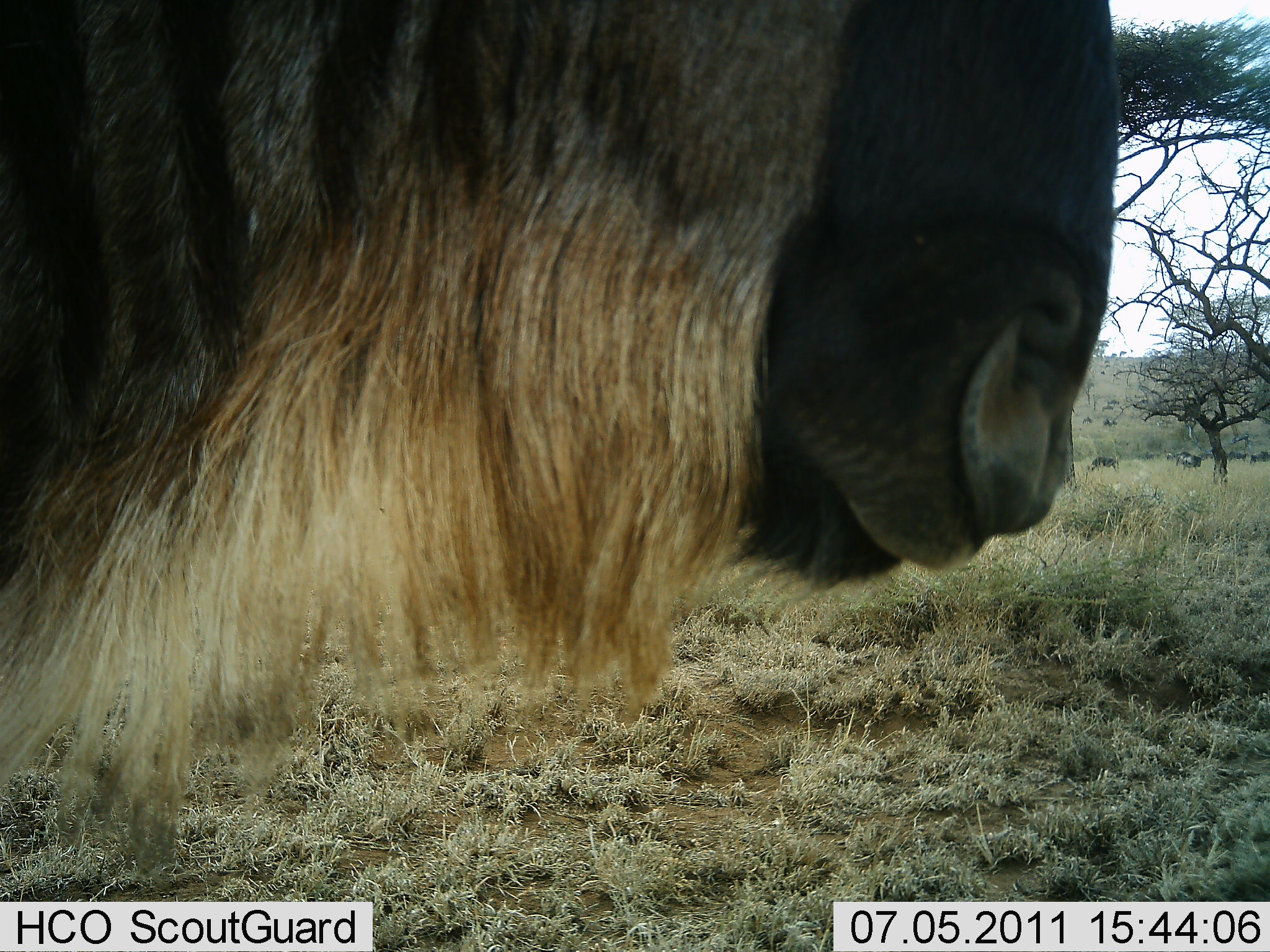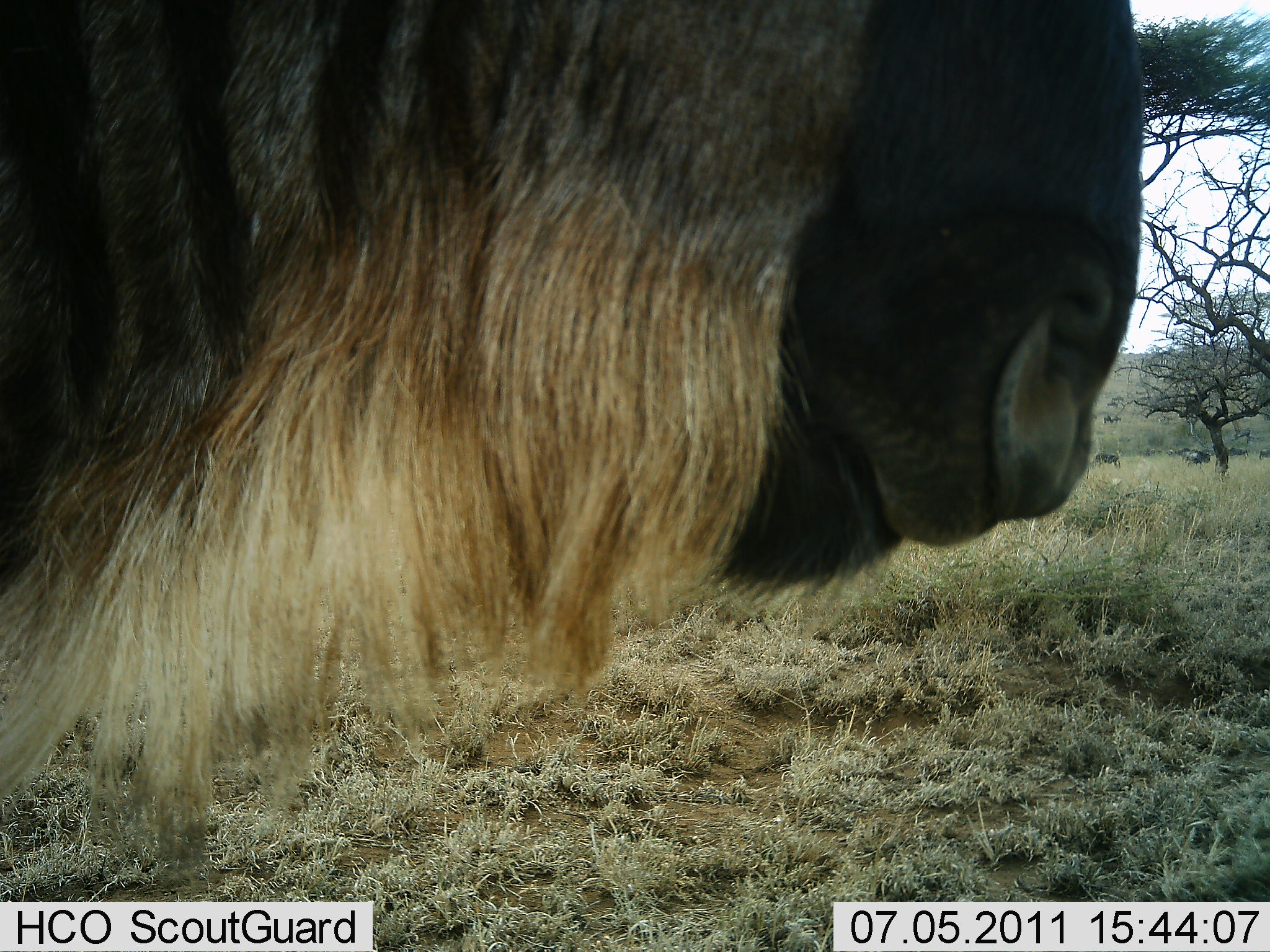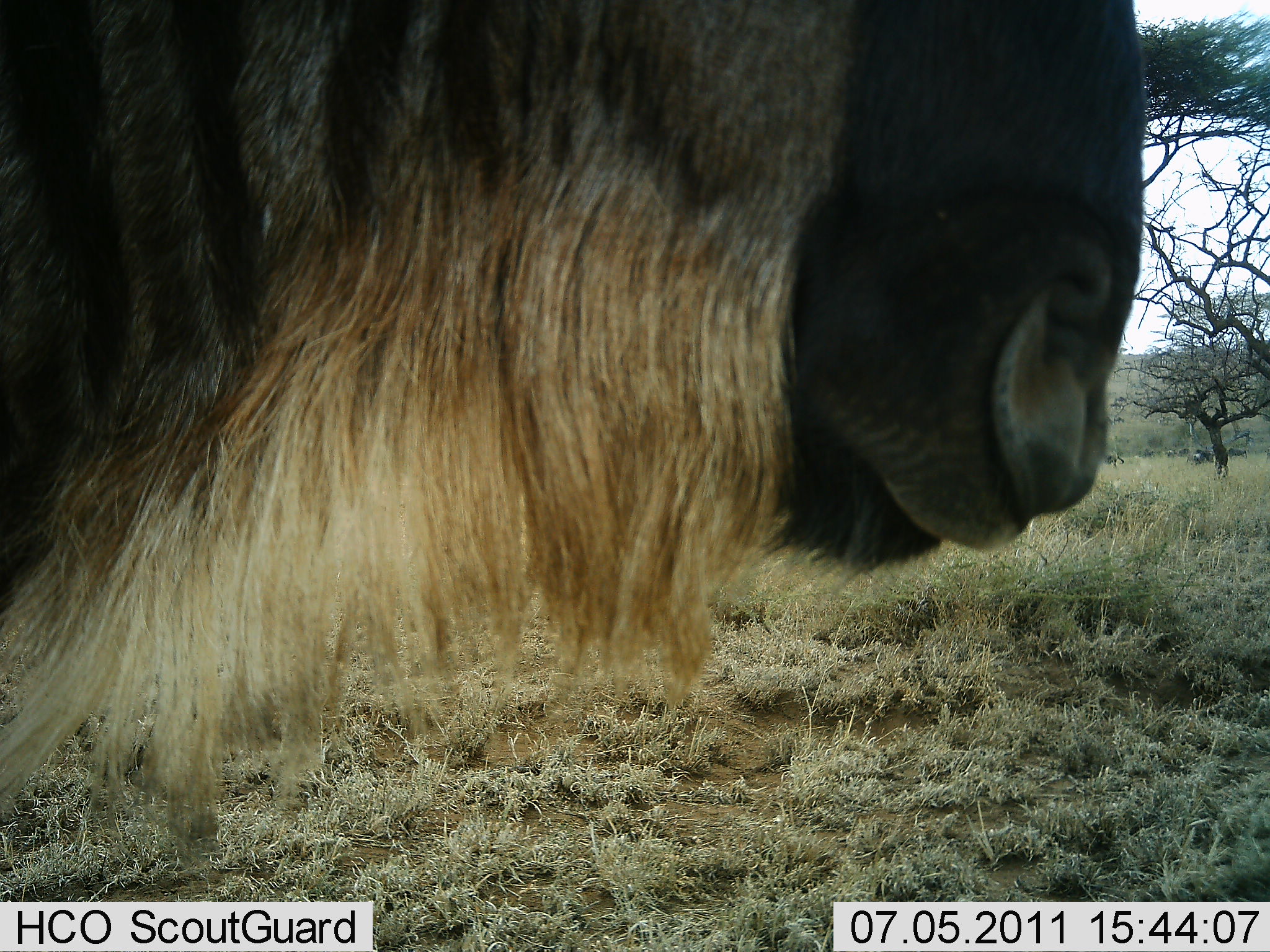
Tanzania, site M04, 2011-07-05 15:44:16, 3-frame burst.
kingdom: Animalia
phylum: Chordata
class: Mammalia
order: Artiodactyla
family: Bovidae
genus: Connochaetes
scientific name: Connochaetes taurinus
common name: blue wildebeest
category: wildebeest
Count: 1.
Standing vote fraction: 73%.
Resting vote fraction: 0%.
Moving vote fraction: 7%.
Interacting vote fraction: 0%.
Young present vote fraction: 0%.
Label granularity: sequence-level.